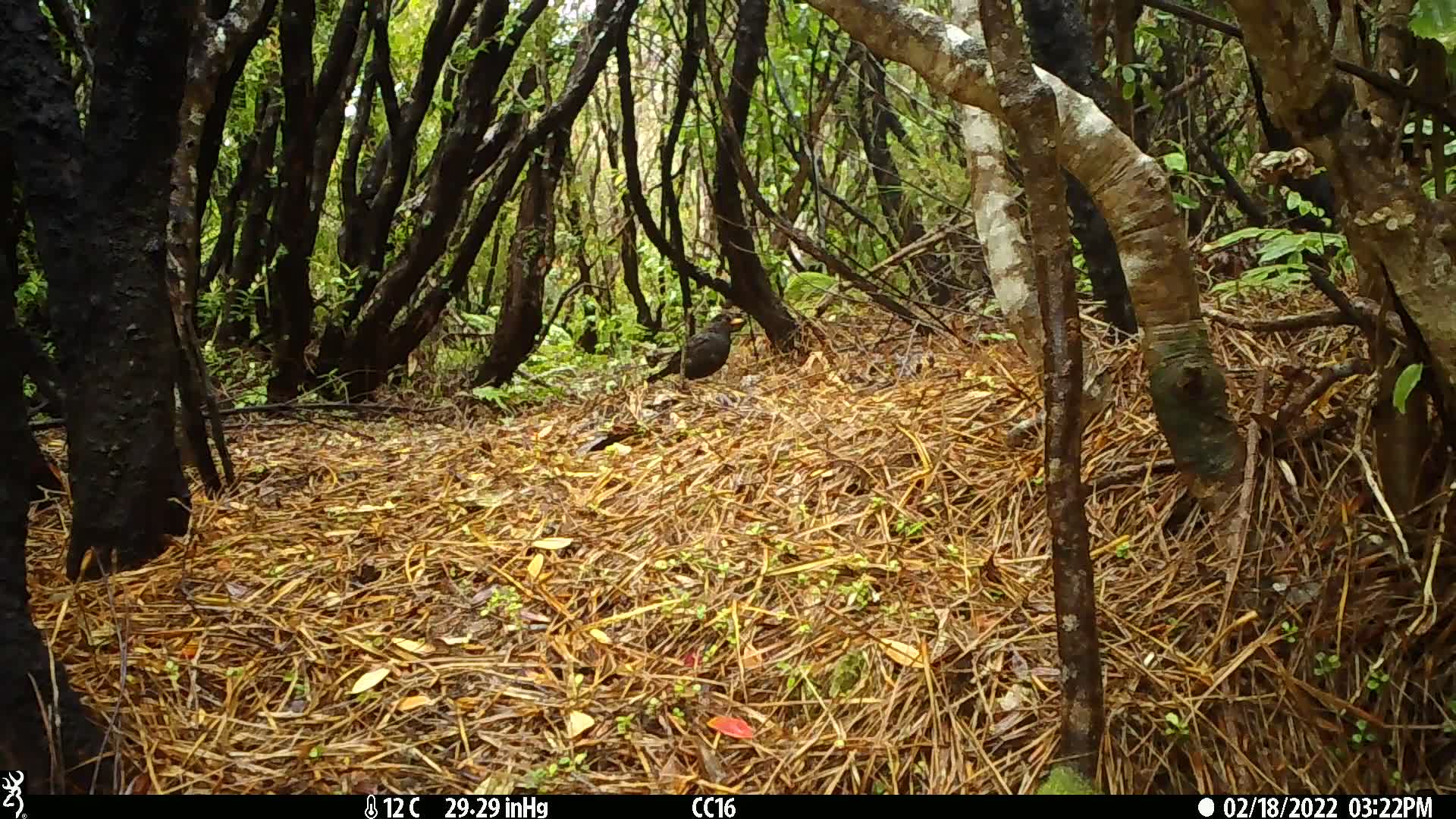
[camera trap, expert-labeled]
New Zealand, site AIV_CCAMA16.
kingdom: Animalia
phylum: Chordata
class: Aves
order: Passeriformes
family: Turdidae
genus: Turdus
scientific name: Turdus merula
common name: eurasian blackbird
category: blackbird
Blackbird (eurasian blackbird) (Turdus merula).